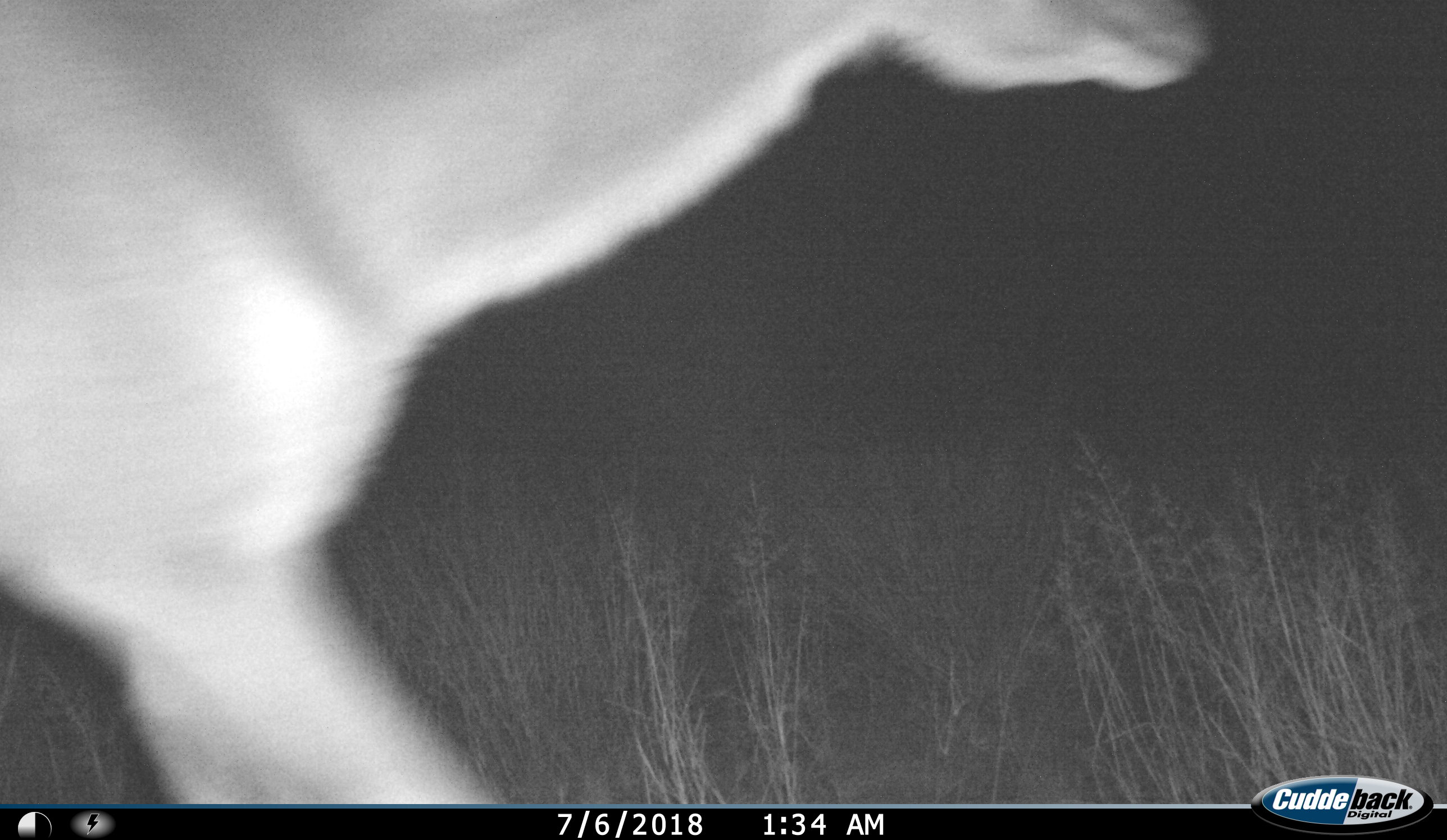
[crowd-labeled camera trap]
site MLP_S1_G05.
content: unidentified animal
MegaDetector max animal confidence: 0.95